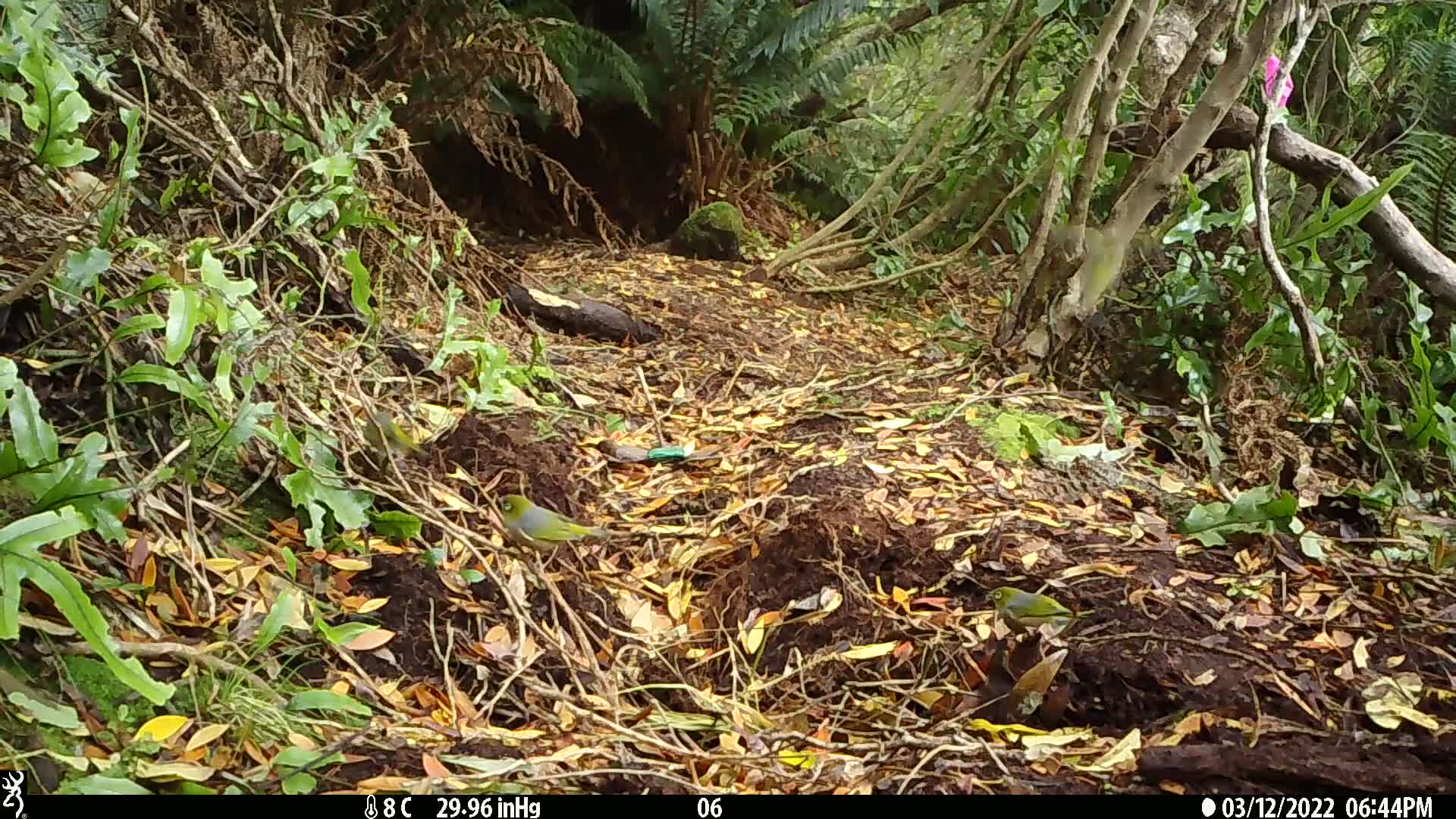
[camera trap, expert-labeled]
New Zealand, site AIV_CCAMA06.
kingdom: Animalia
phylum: Chordata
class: Aves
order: Passeriformes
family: Zosteropidae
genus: Zosterops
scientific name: Zosterops lateralis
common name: silvereye